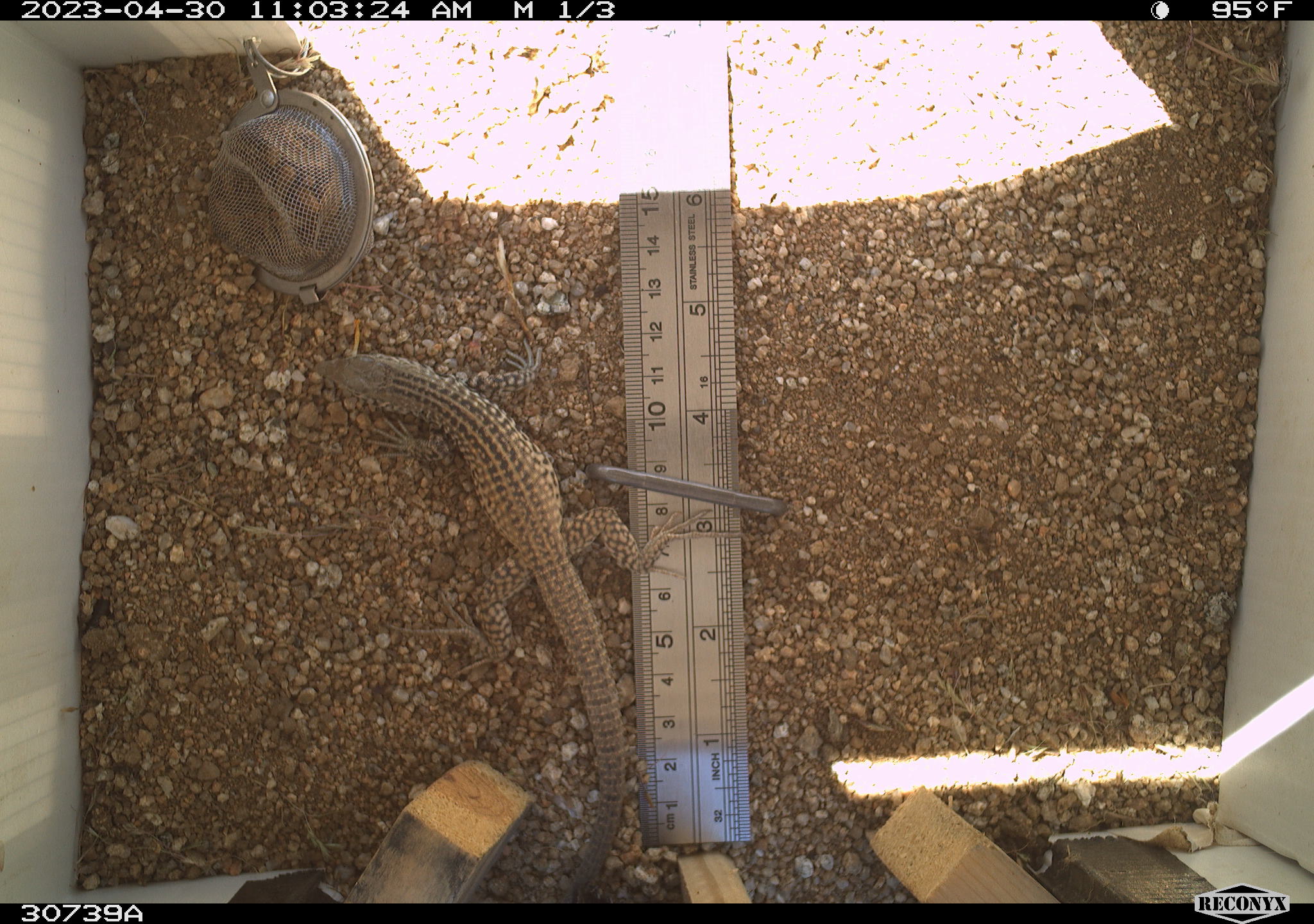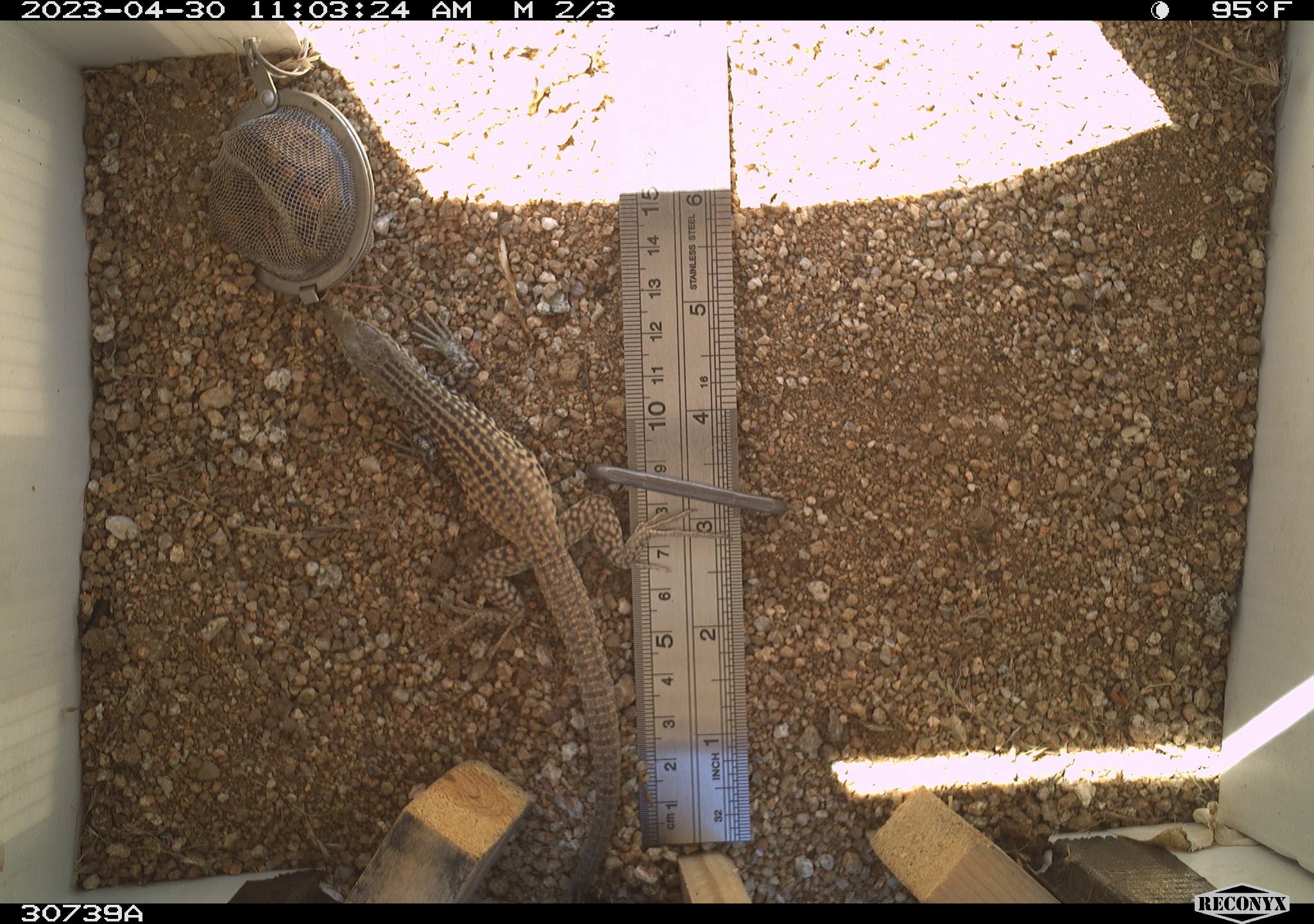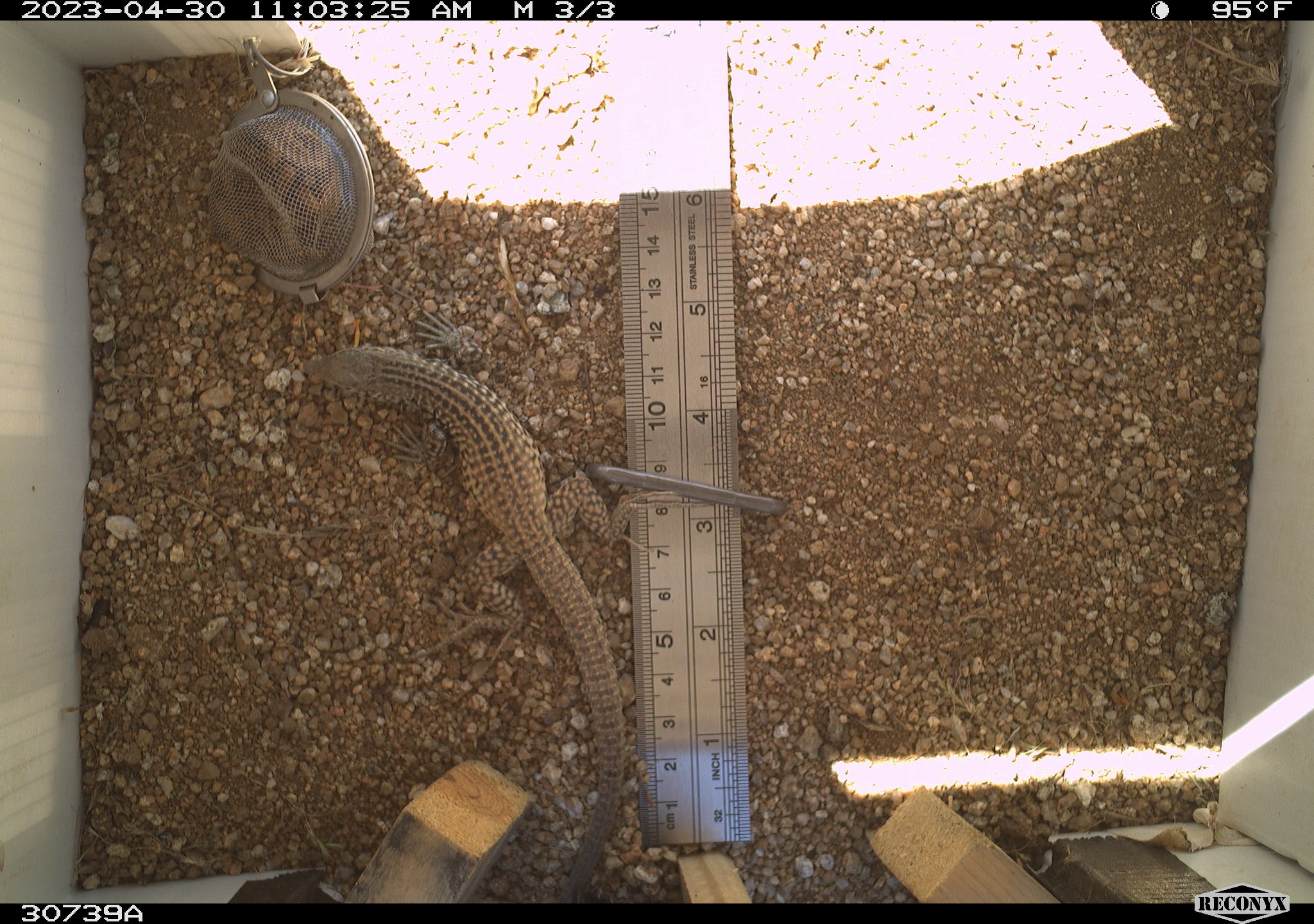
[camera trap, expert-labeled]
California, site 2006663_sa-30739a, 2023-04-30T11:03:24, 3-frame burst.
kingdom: Animalia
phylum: Chordata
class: Reptilia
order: Squamata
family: Teiidae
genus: Aspidoscelis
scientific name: Aspidoscelis tigris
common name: western whiptail